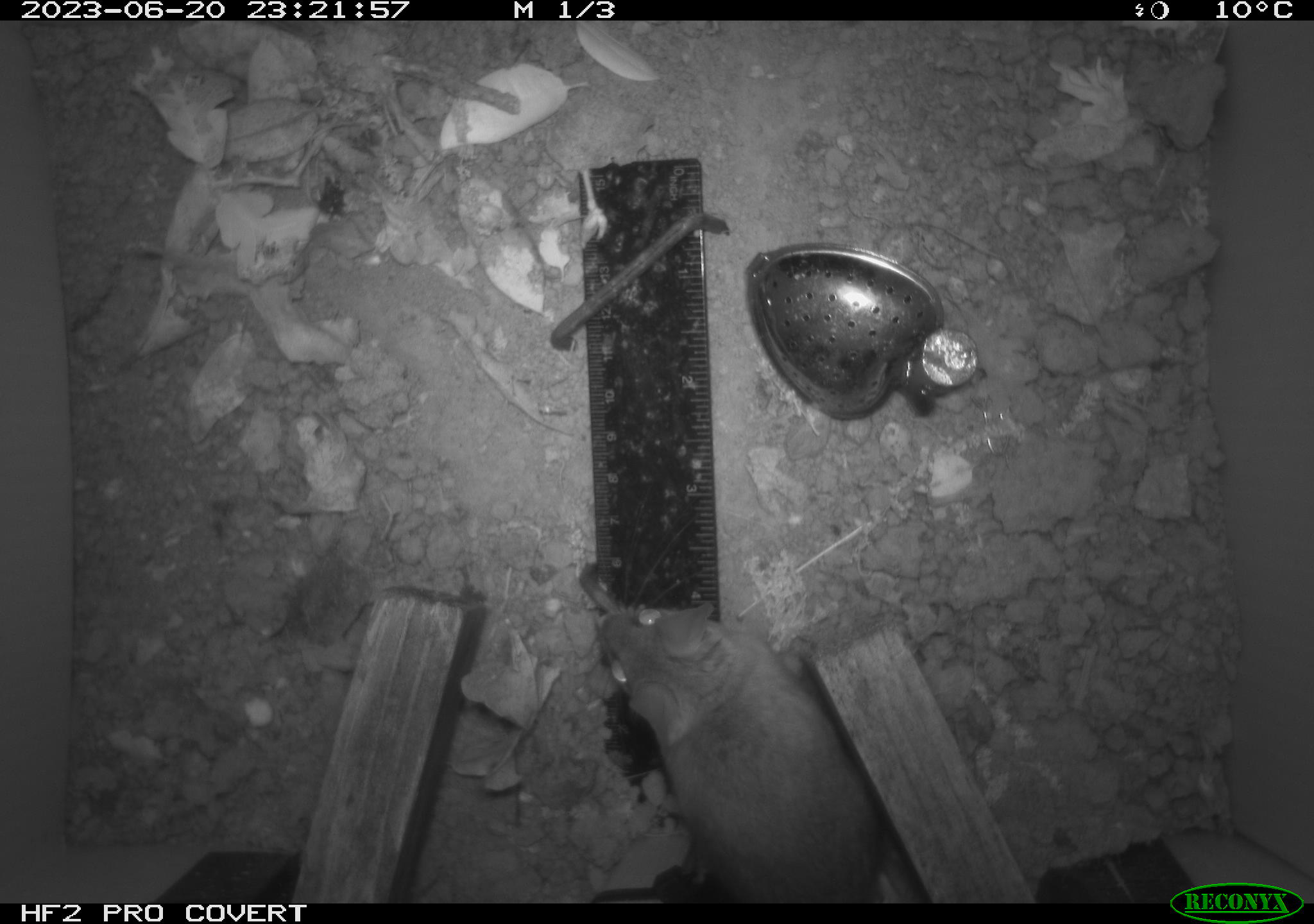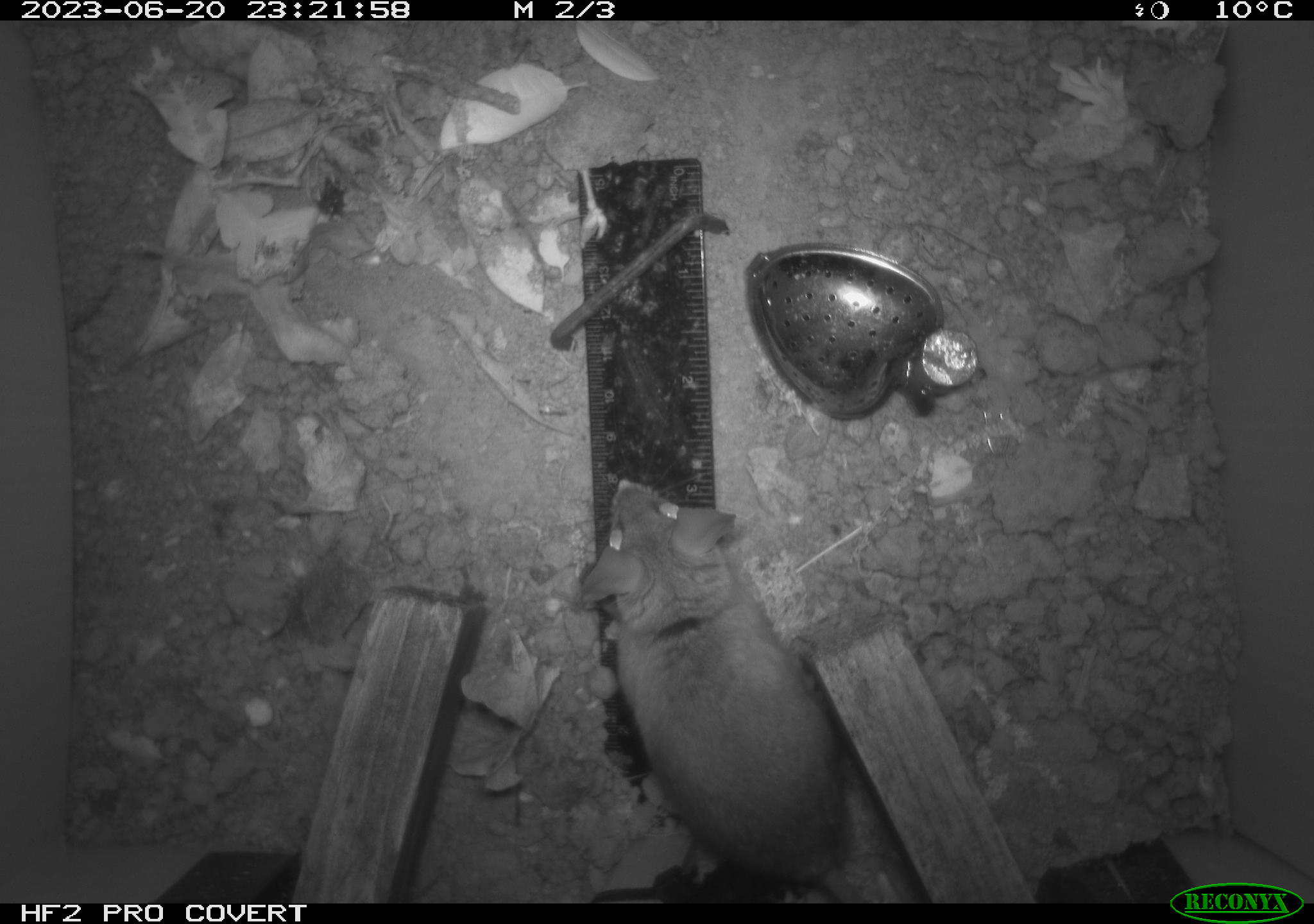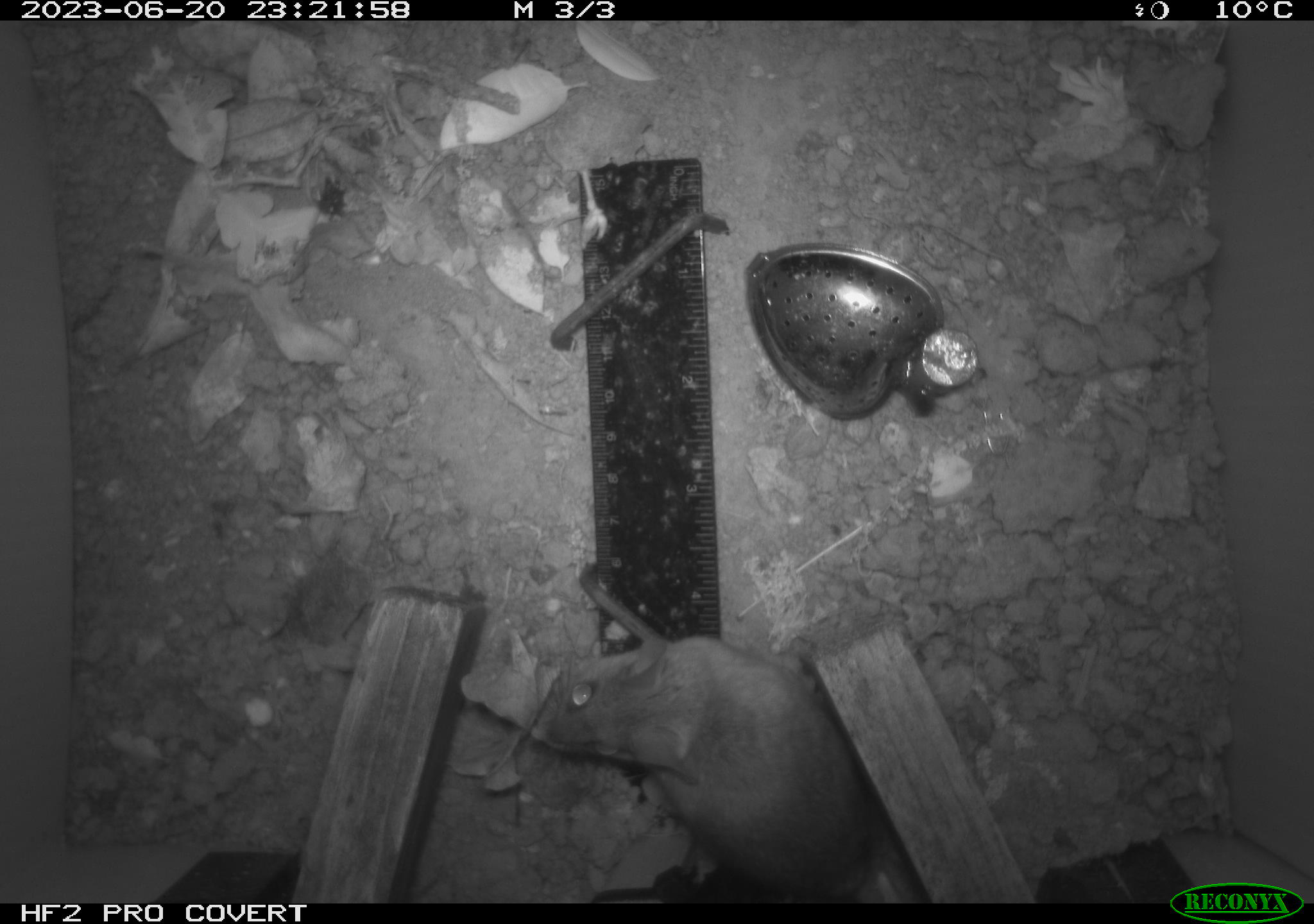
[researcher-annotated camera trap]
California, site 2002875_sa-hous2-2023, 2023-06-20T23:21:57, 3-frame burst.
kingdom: Animalia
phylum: Chordata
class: Mammalia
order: Rodentia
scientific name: Rodentia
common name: mouse species